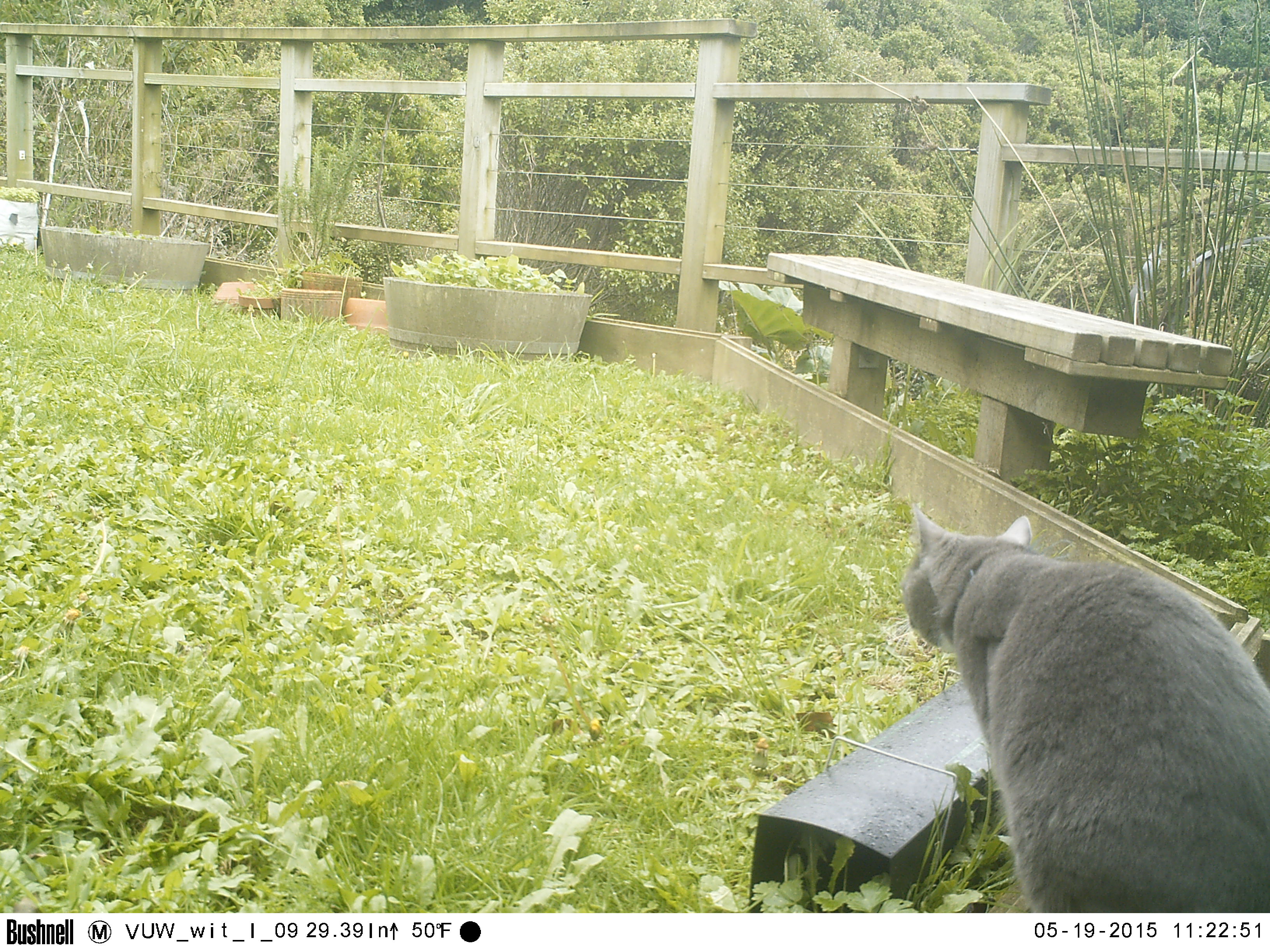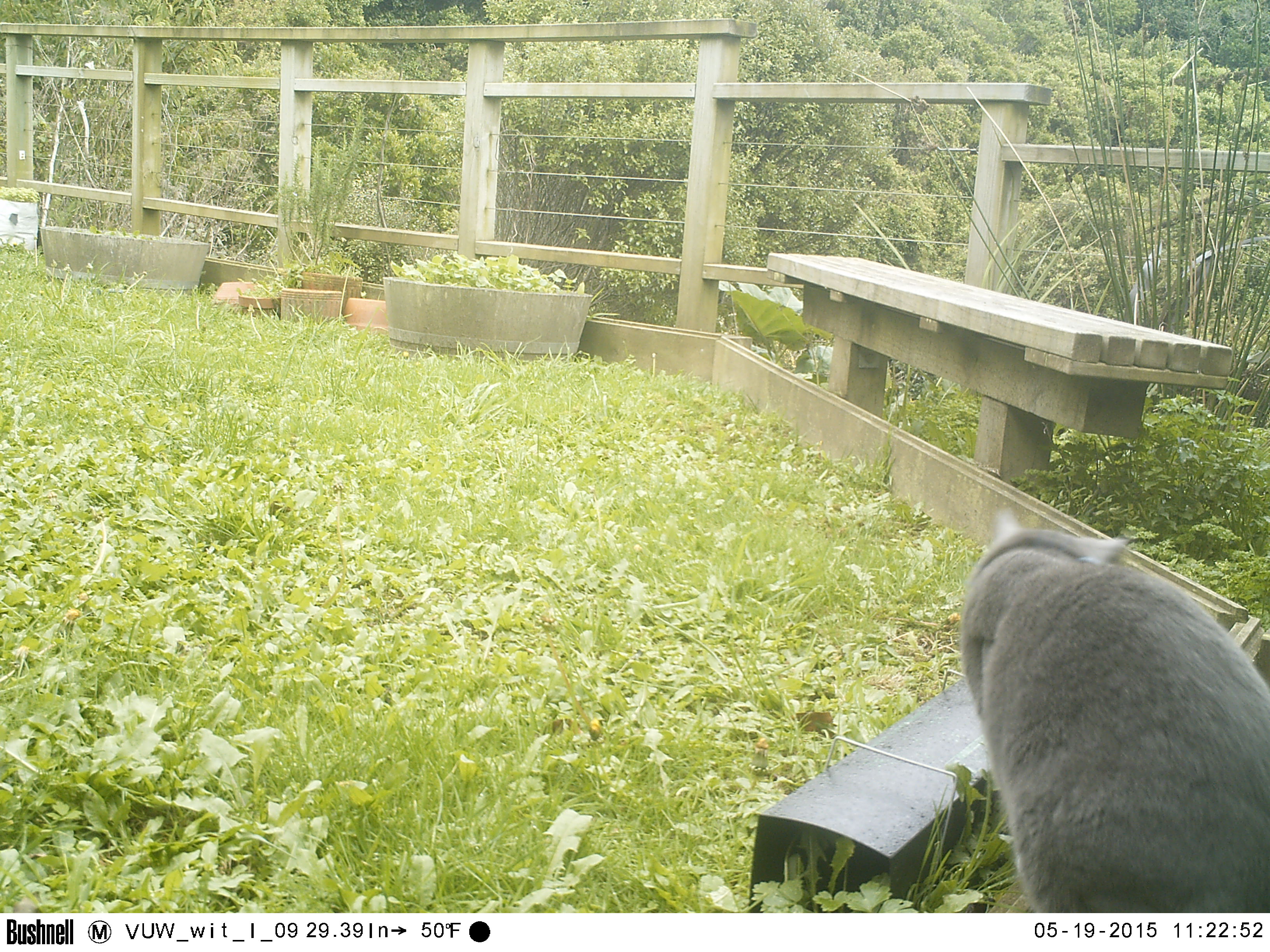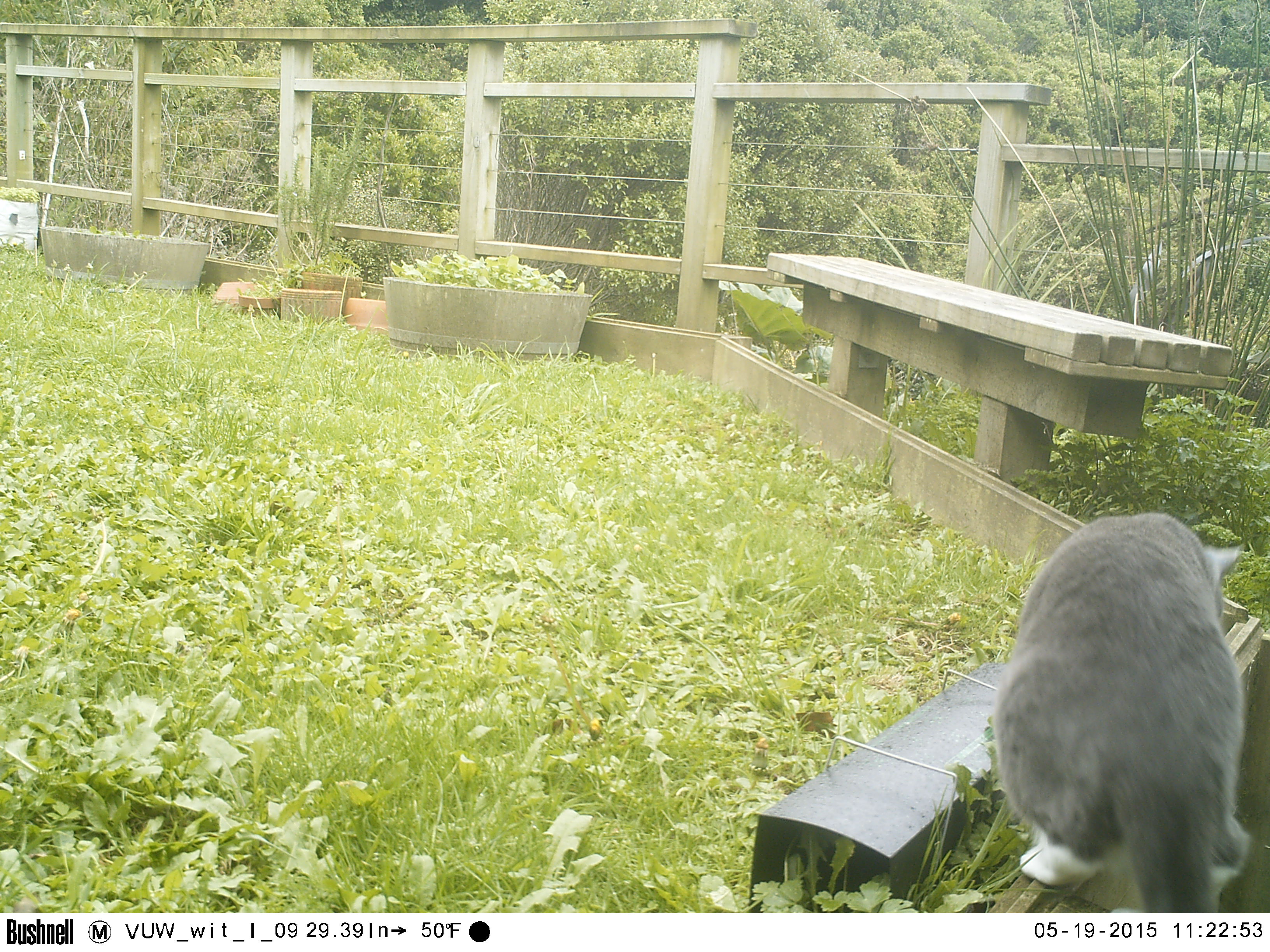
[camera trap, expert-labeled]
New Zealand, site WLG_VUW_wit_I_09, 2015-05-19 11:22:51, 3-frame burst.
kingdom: Animalia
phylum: Chordata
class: Mammalia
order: Carnivora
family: Felidae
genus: Felis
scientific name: Felis catus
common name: domestic cat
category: cat